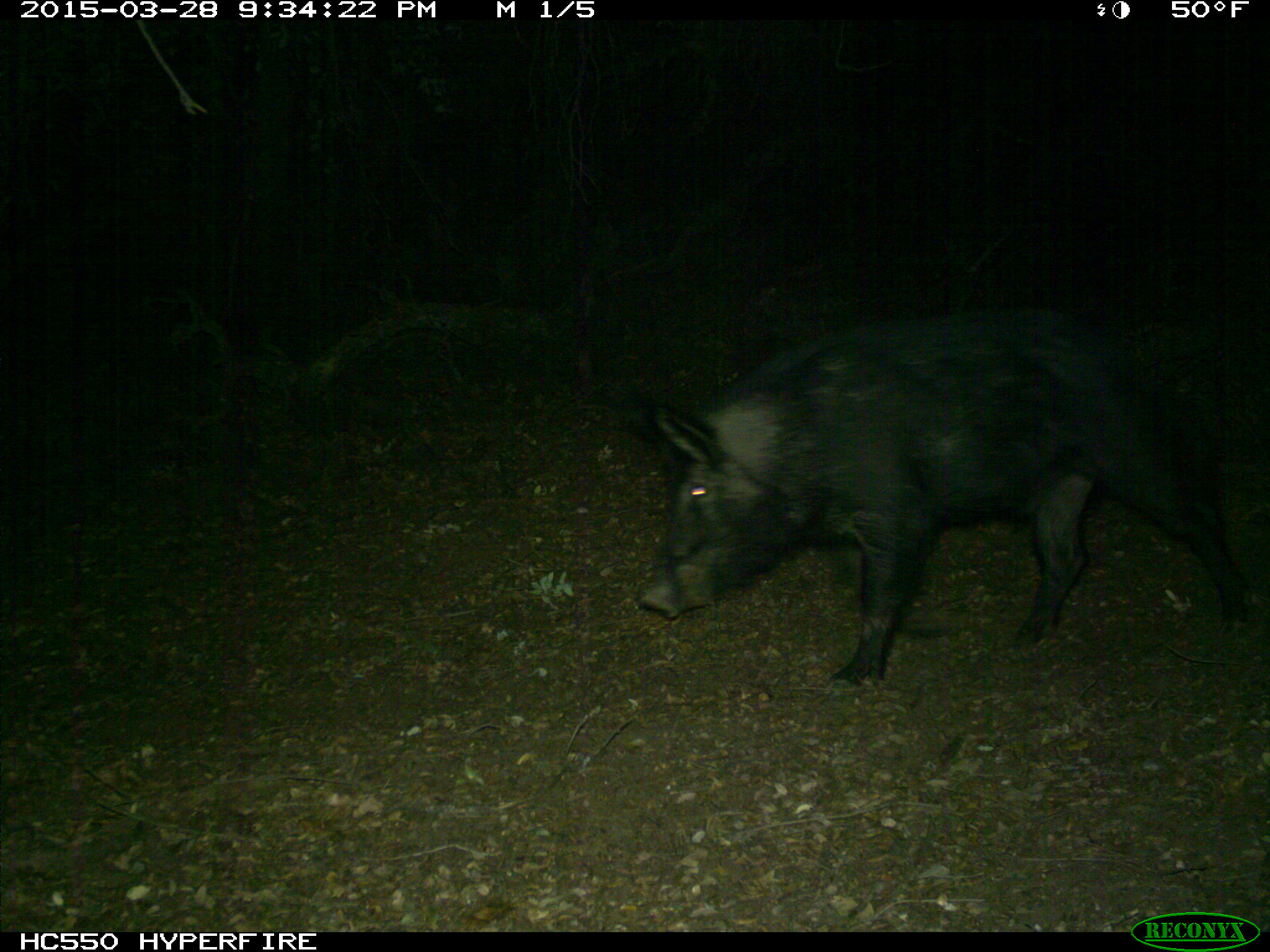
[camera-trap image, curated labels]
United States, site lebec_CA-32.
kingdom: Animalia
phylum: Chordata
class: Mammalia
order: Artiodactyla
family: Suidae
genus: Sus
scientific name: Sus scrofa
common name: wild boar